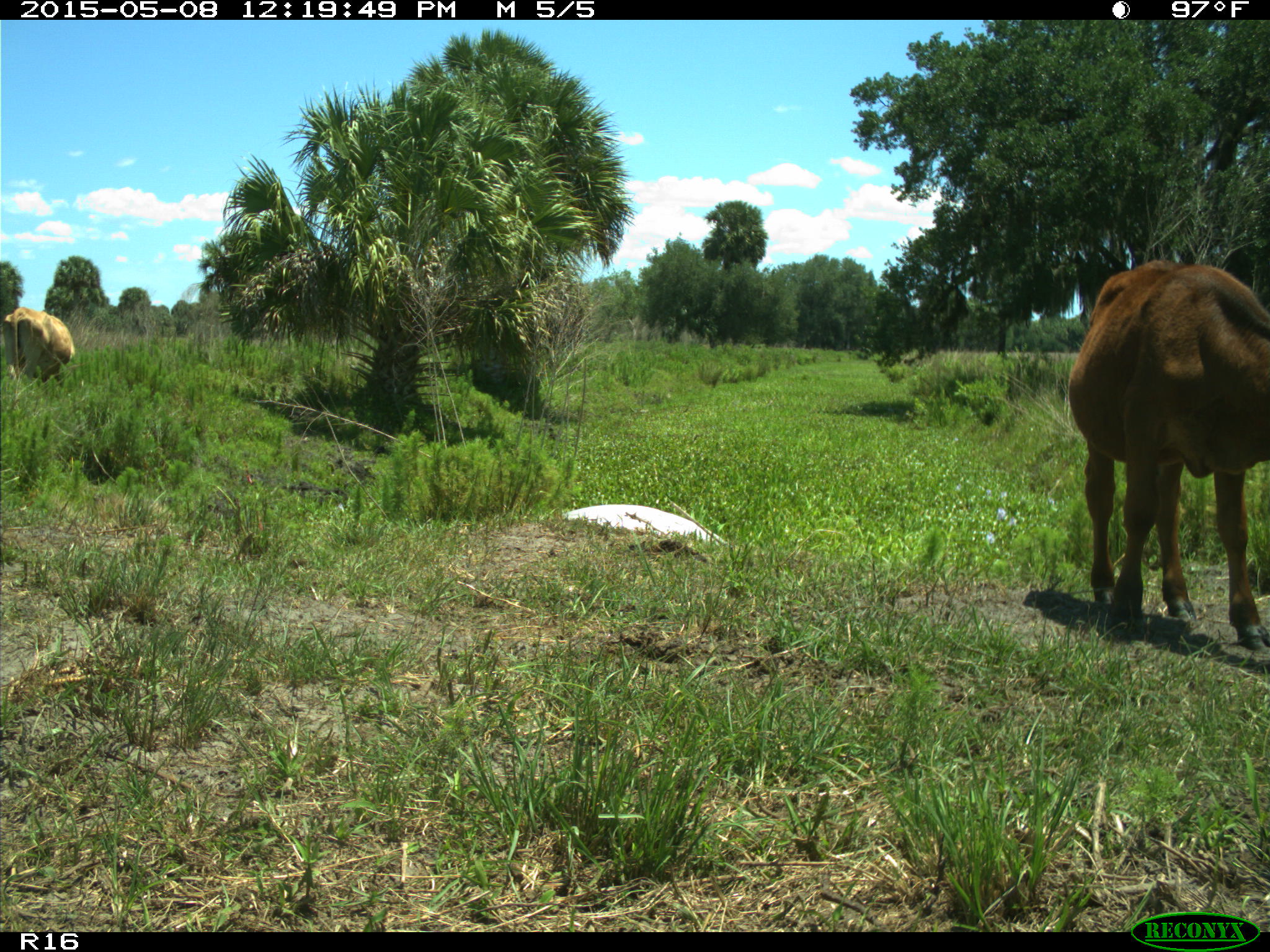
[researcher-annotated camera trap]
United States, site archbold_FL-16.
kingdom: Animalia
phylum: Chordata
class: Mammalia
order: Artiodactyla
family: Bovidae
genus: Bos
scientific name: Bos taurus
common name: domestic cow